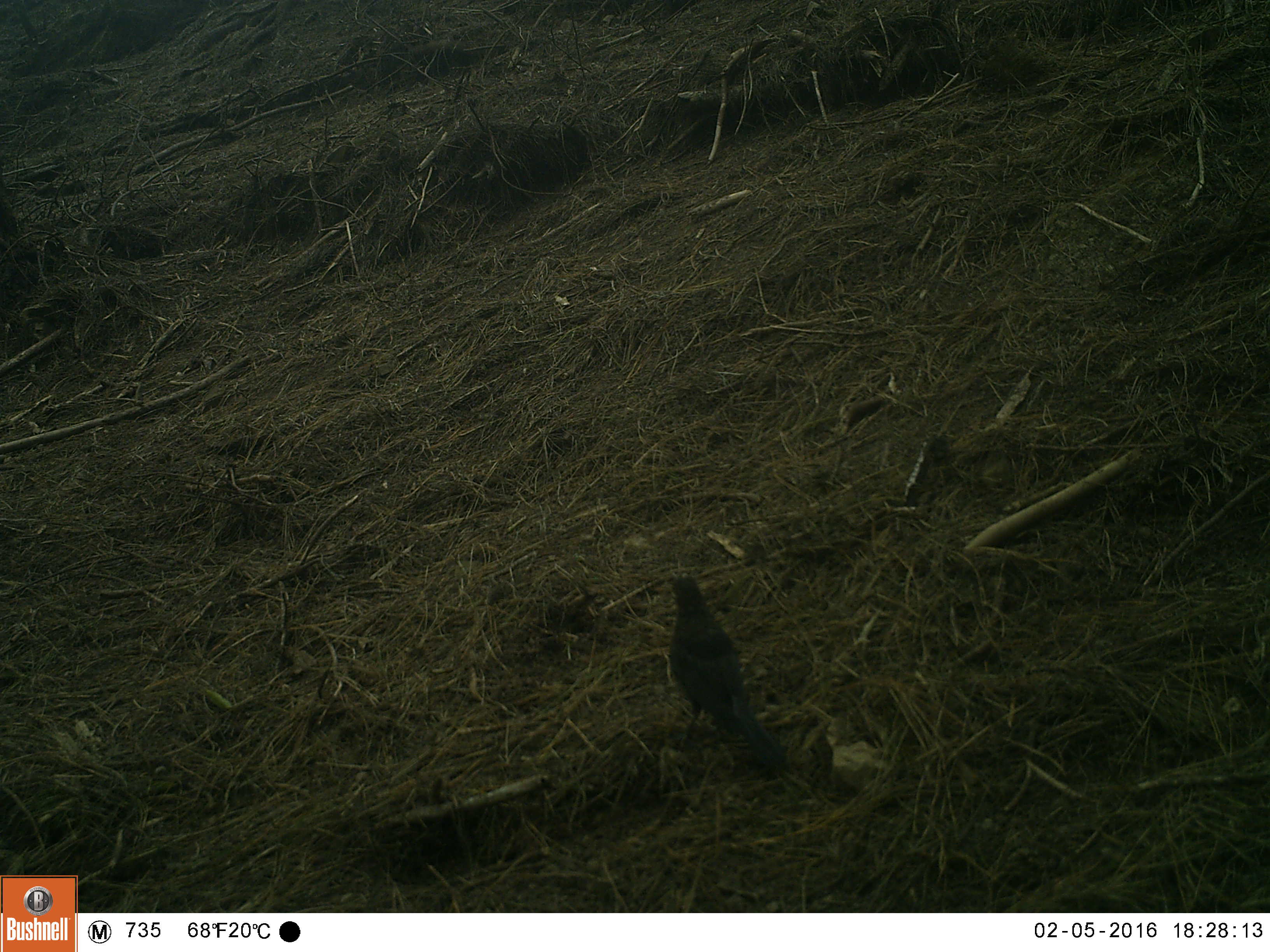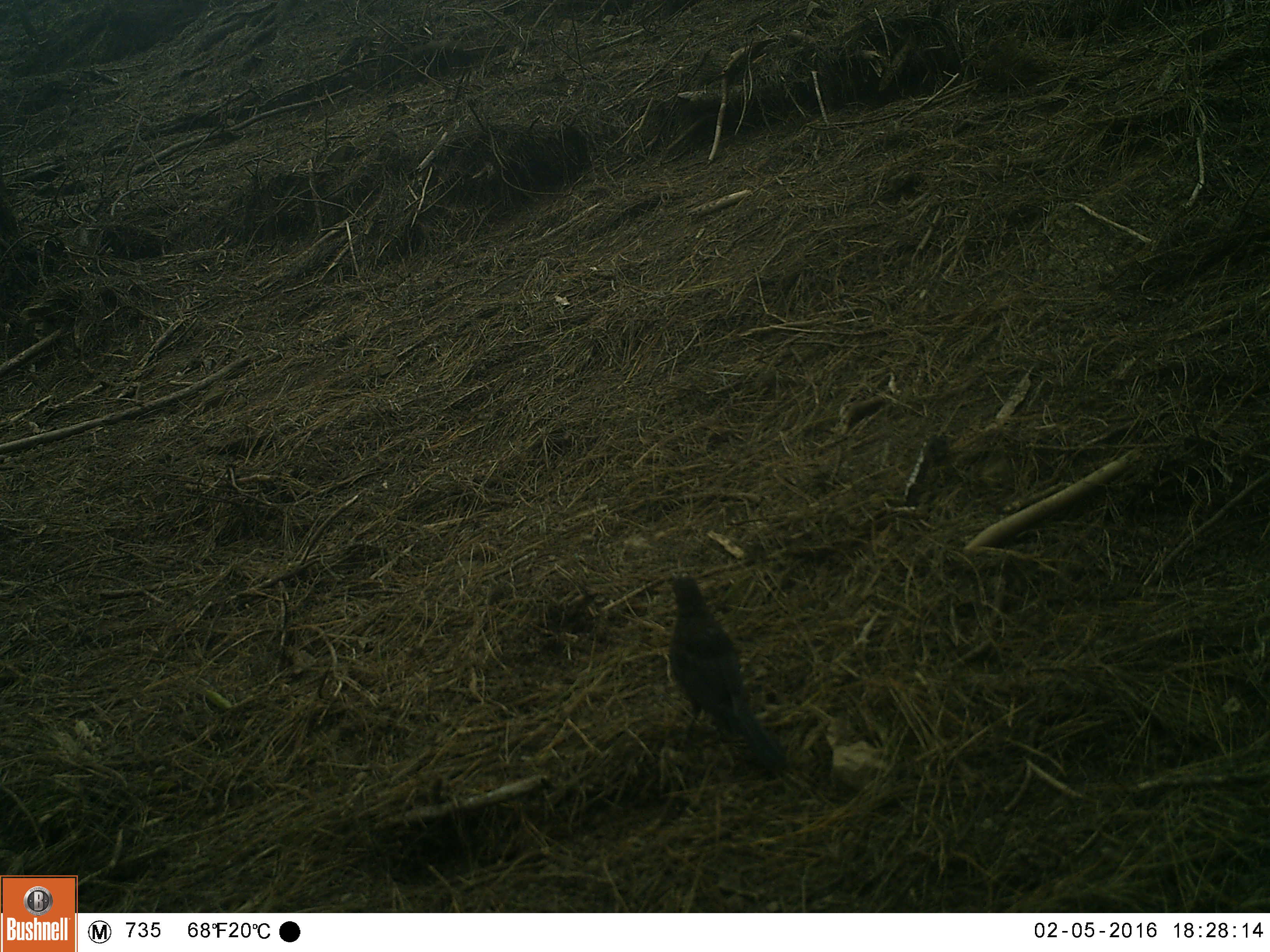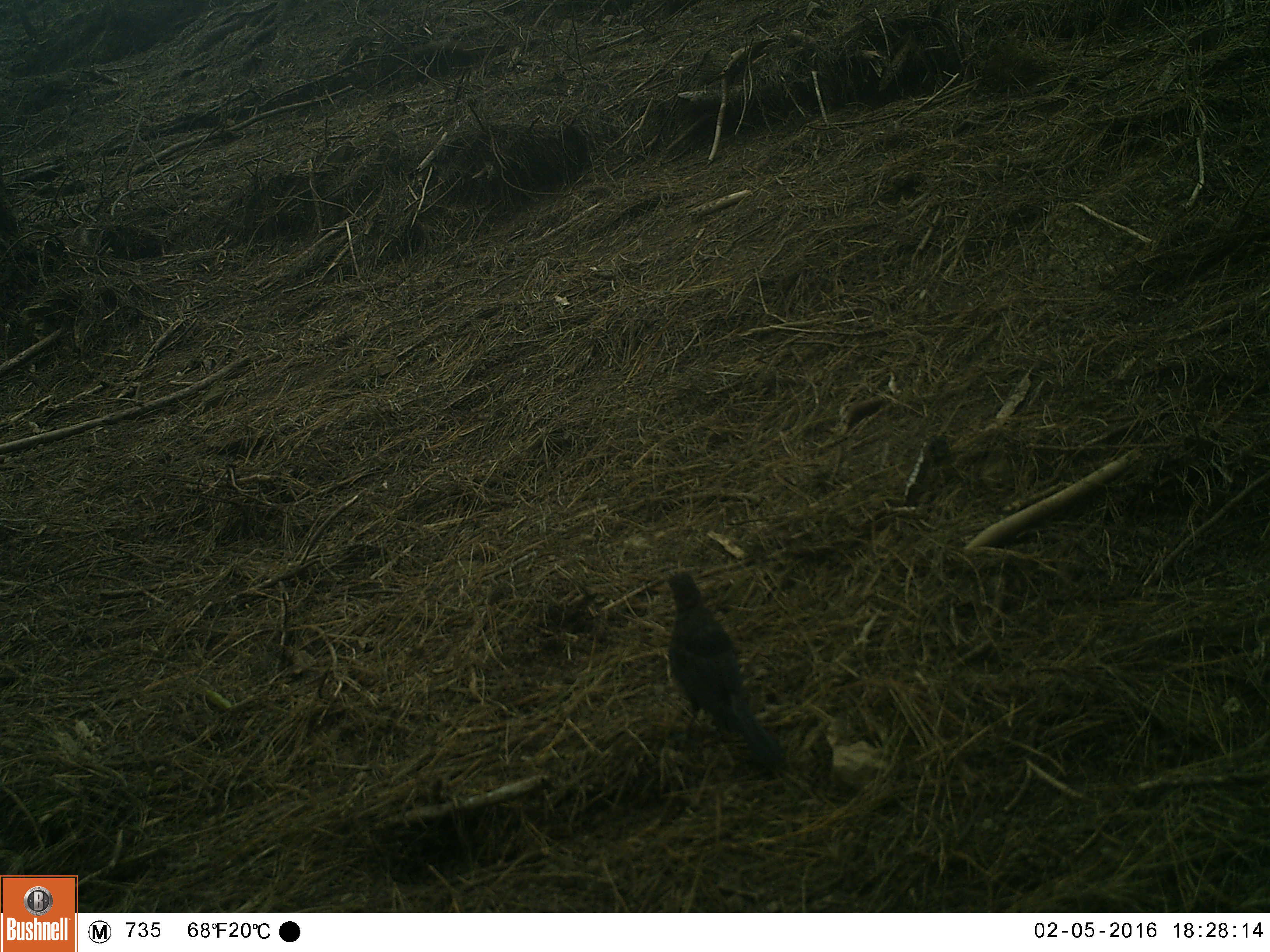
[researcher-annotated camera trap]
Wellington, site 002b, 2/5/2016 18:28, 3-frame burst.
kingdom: Animalia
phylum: Chordata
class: Aves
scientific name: Aves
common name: bird